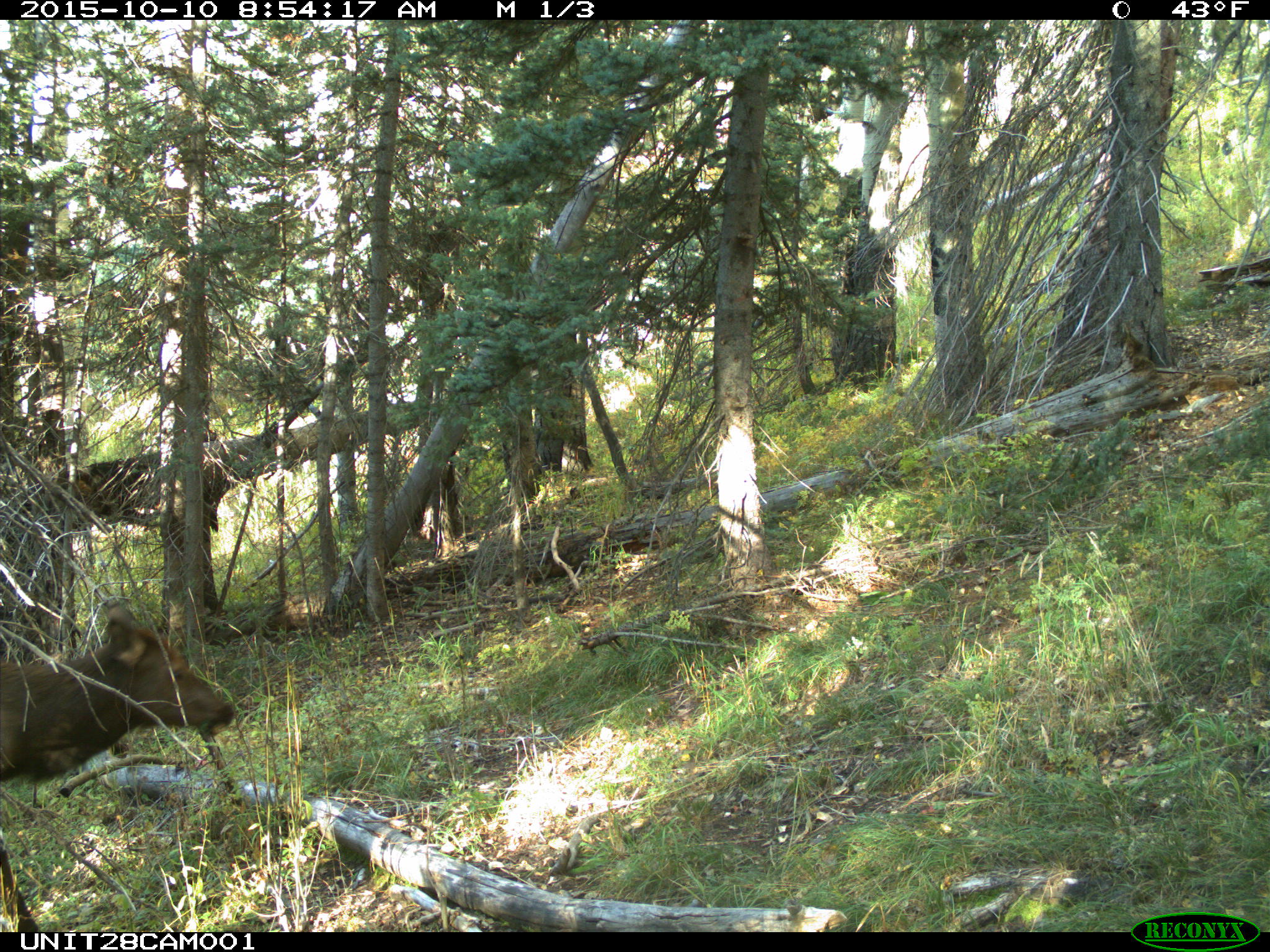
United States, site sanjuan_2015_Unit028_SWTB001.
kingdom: Animalia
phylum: Chordata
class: Mammalia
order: Artiodactyla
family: Cervidae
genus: Cervus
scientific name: Cervus elaphus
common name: red deer